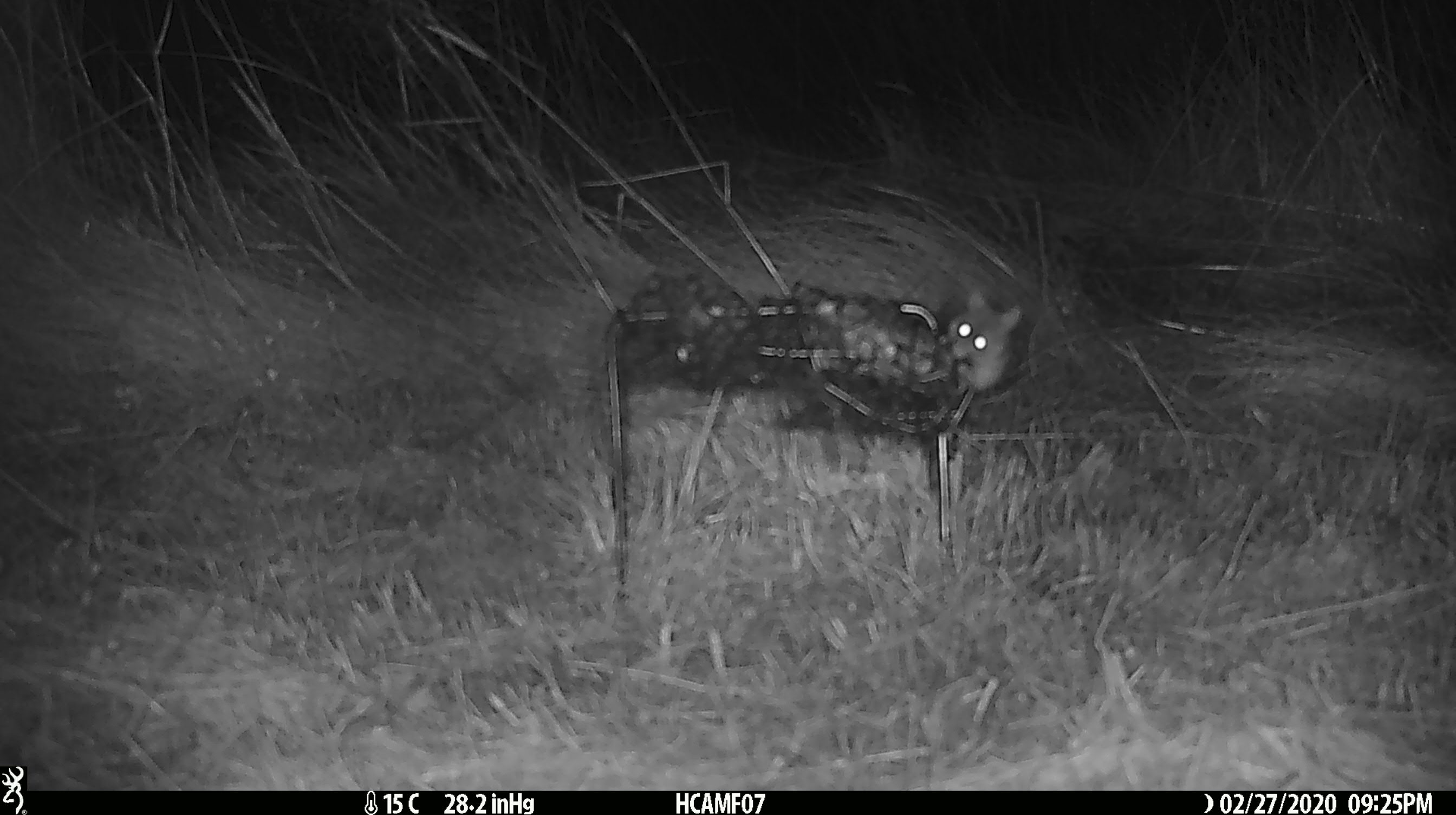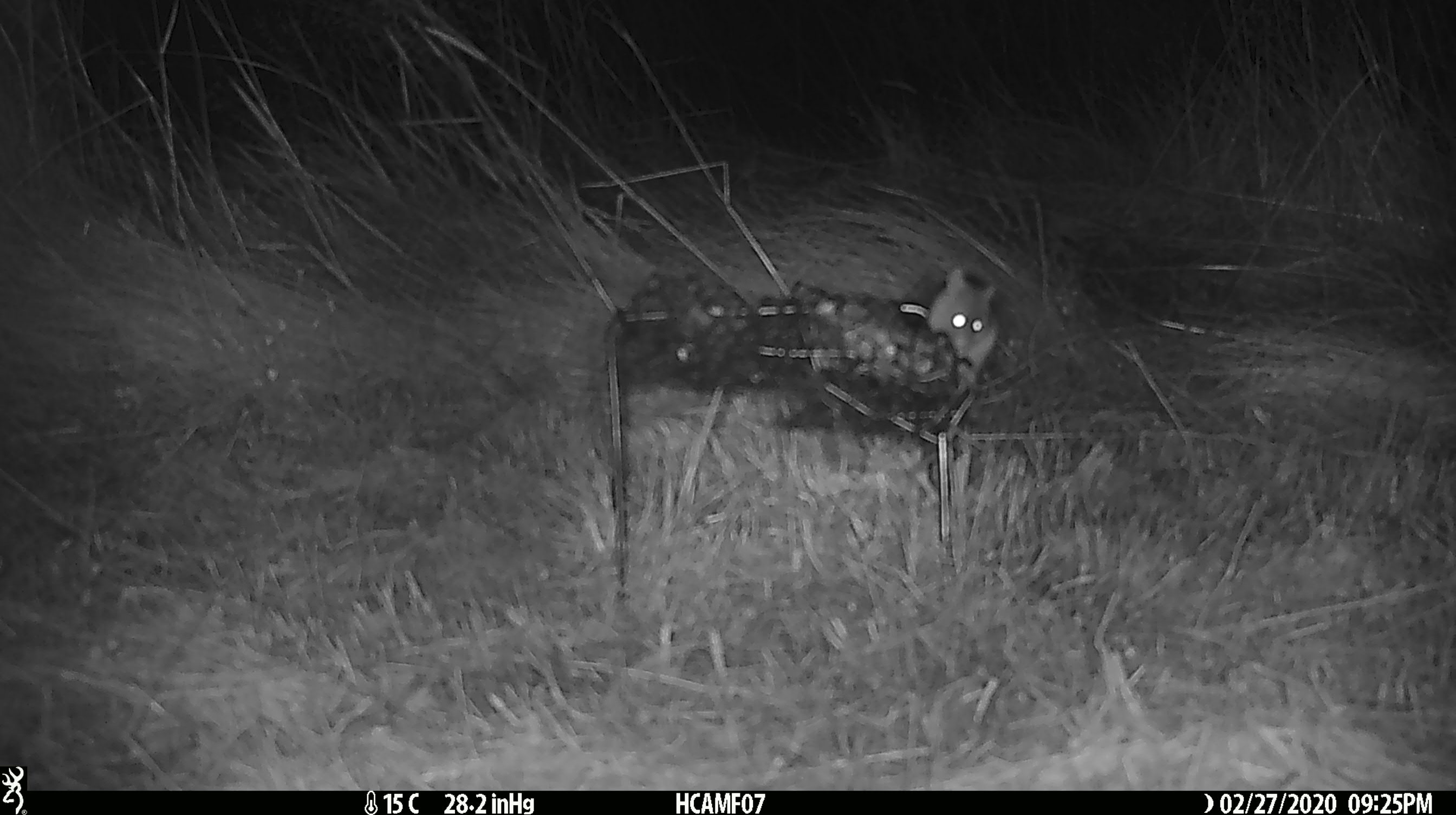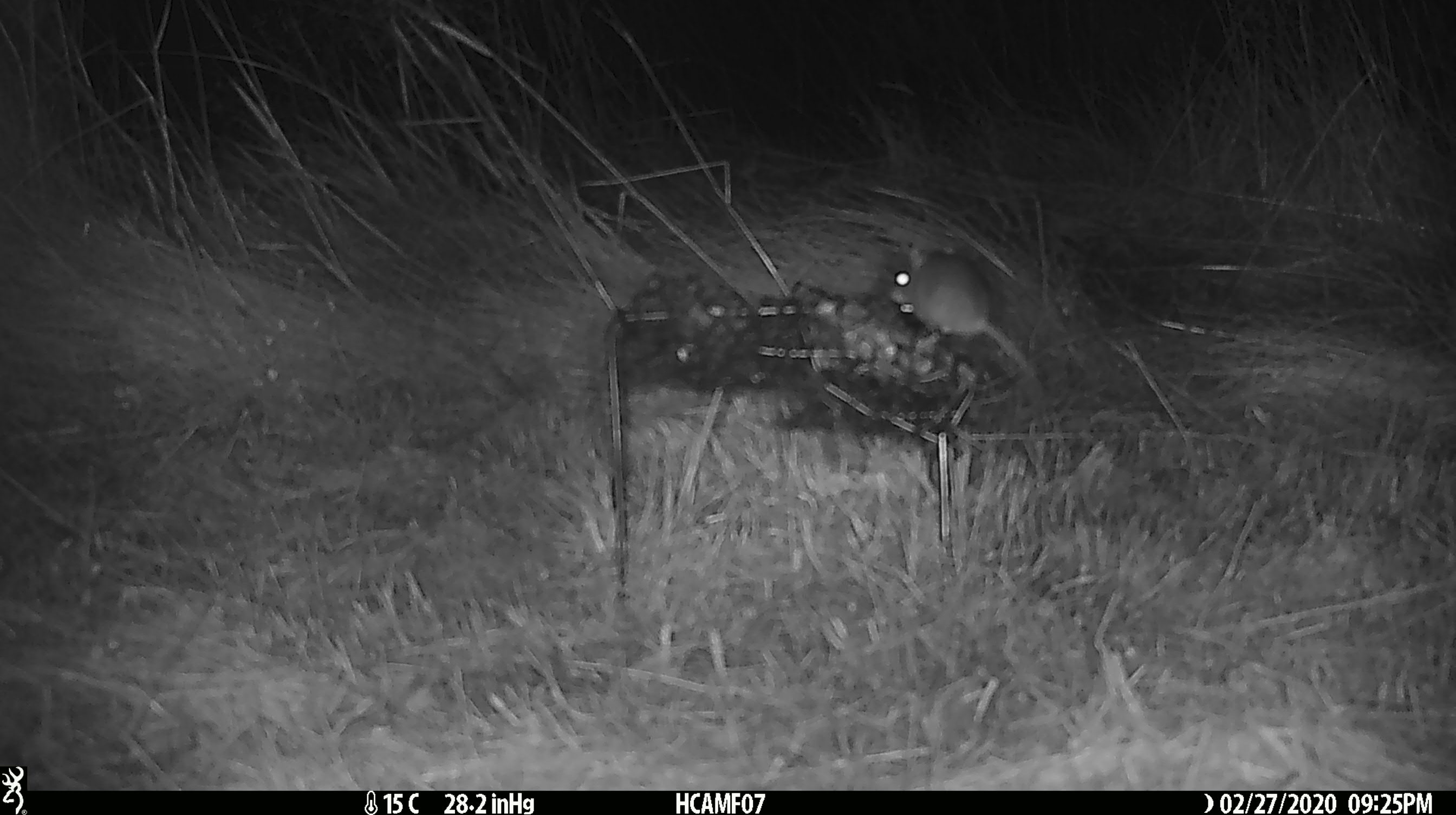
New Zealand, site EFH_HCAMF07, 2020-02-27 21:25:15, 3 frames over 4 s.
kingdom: Animalia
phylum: Chordata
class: Mammalia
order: Rodentia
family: Muridae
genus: Mus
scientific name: Mus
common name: mouse